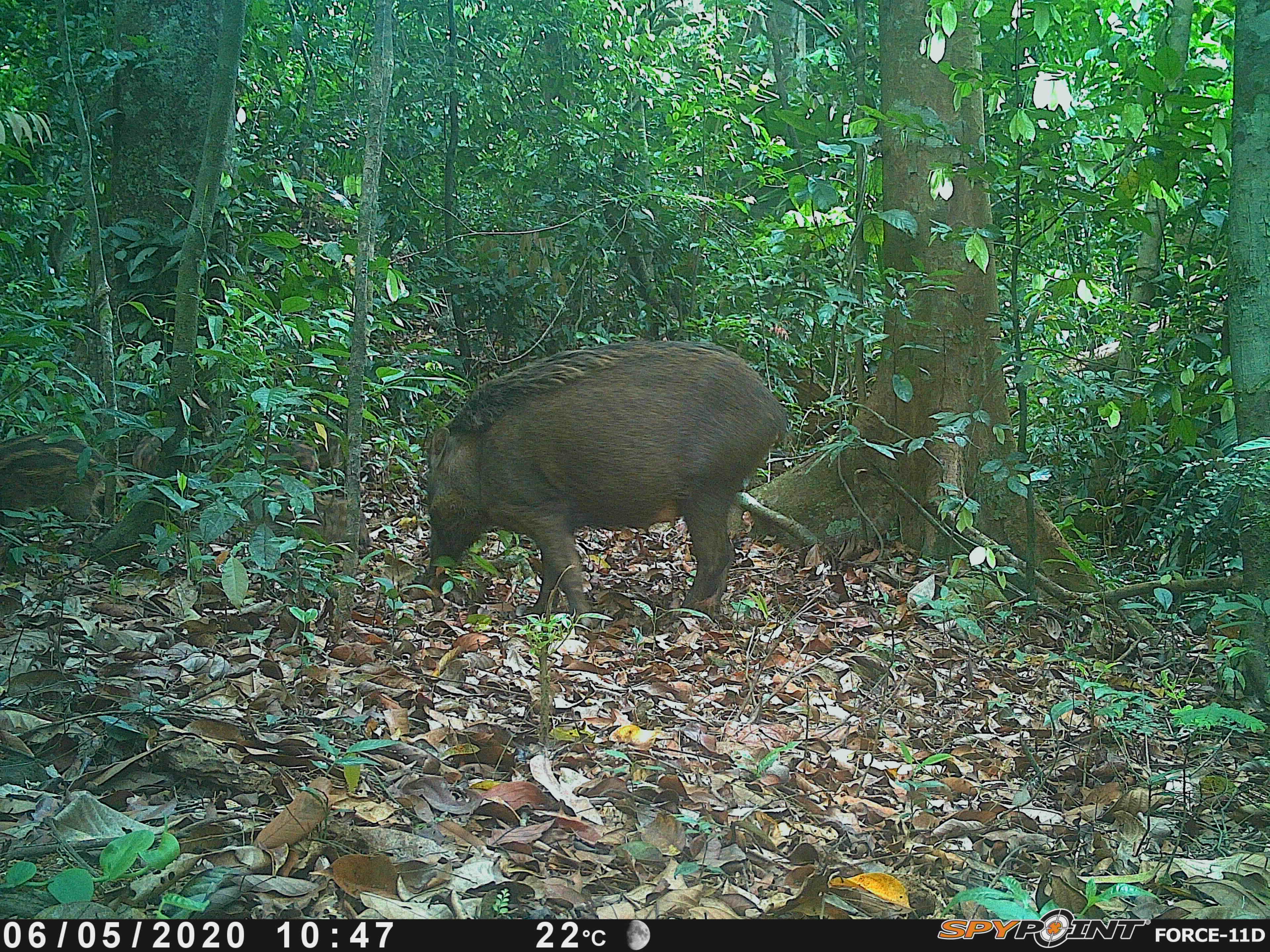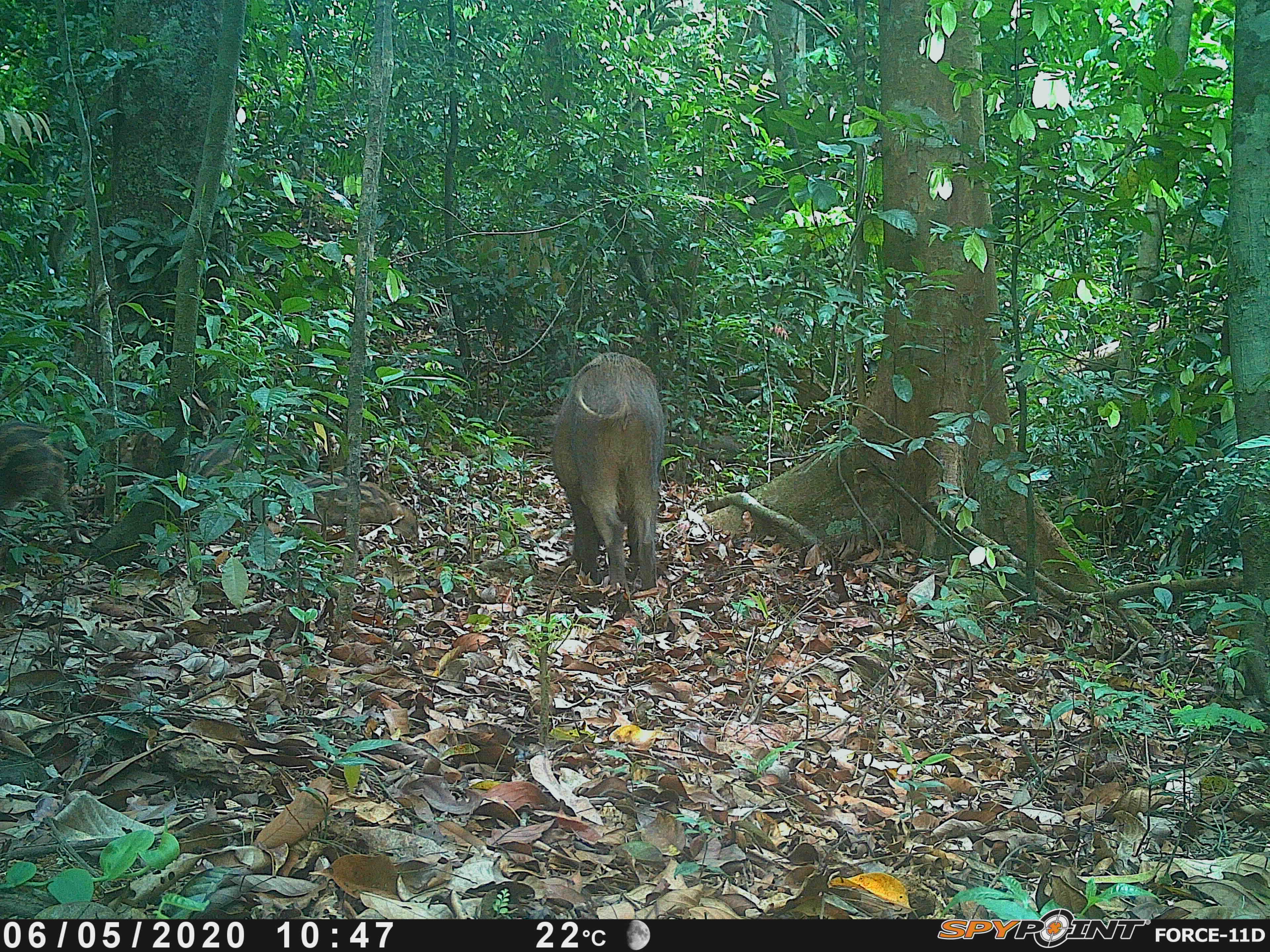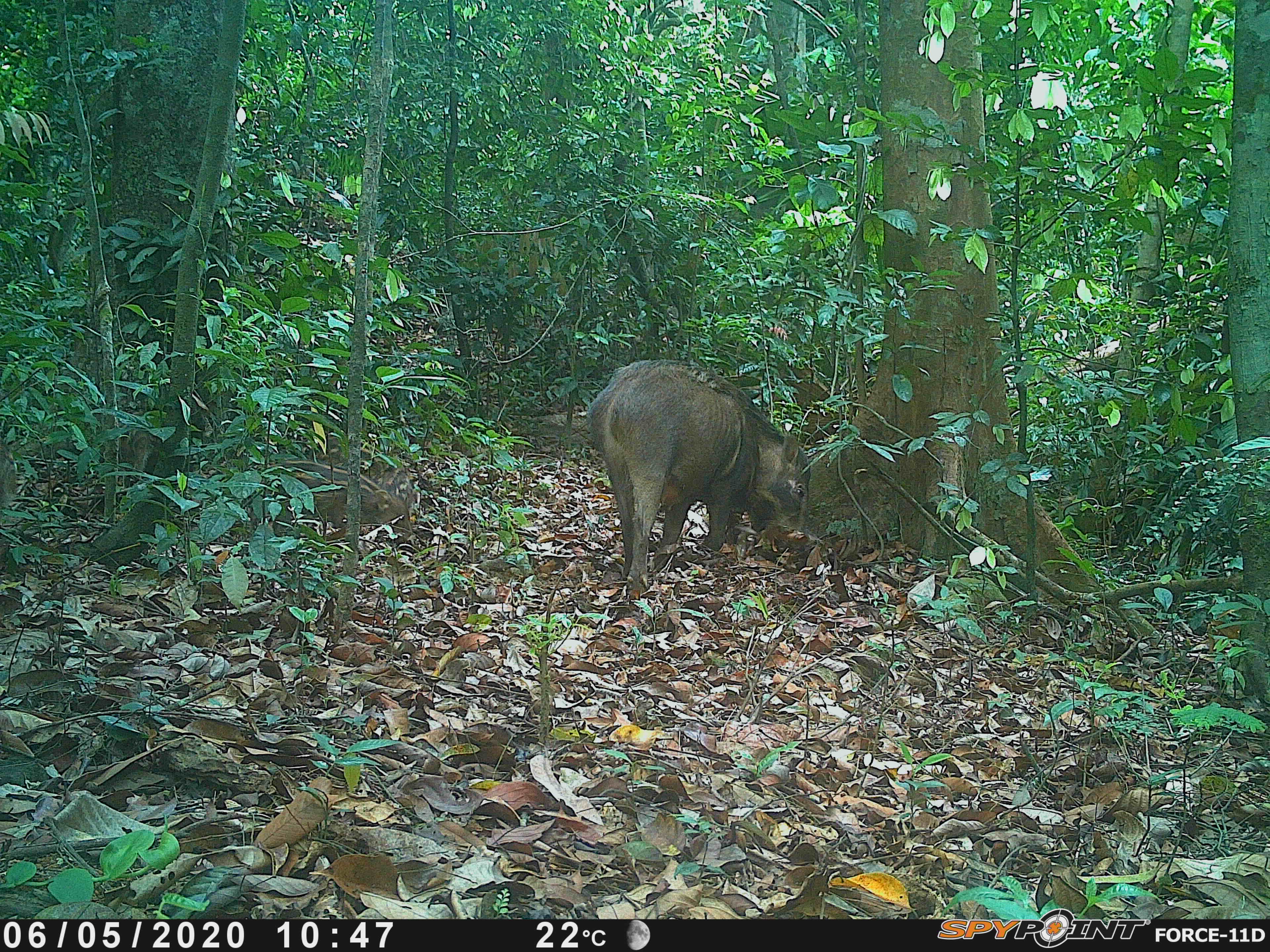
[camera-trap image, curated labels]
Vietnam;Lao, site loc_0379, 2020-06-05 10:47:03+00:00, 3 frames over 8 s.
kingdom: Animalia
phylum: Chordata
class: Mammalia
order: Artiodactyla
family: Suidae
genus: Sus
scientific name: Sus scrofa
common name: eurasian wild pig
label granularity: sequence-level